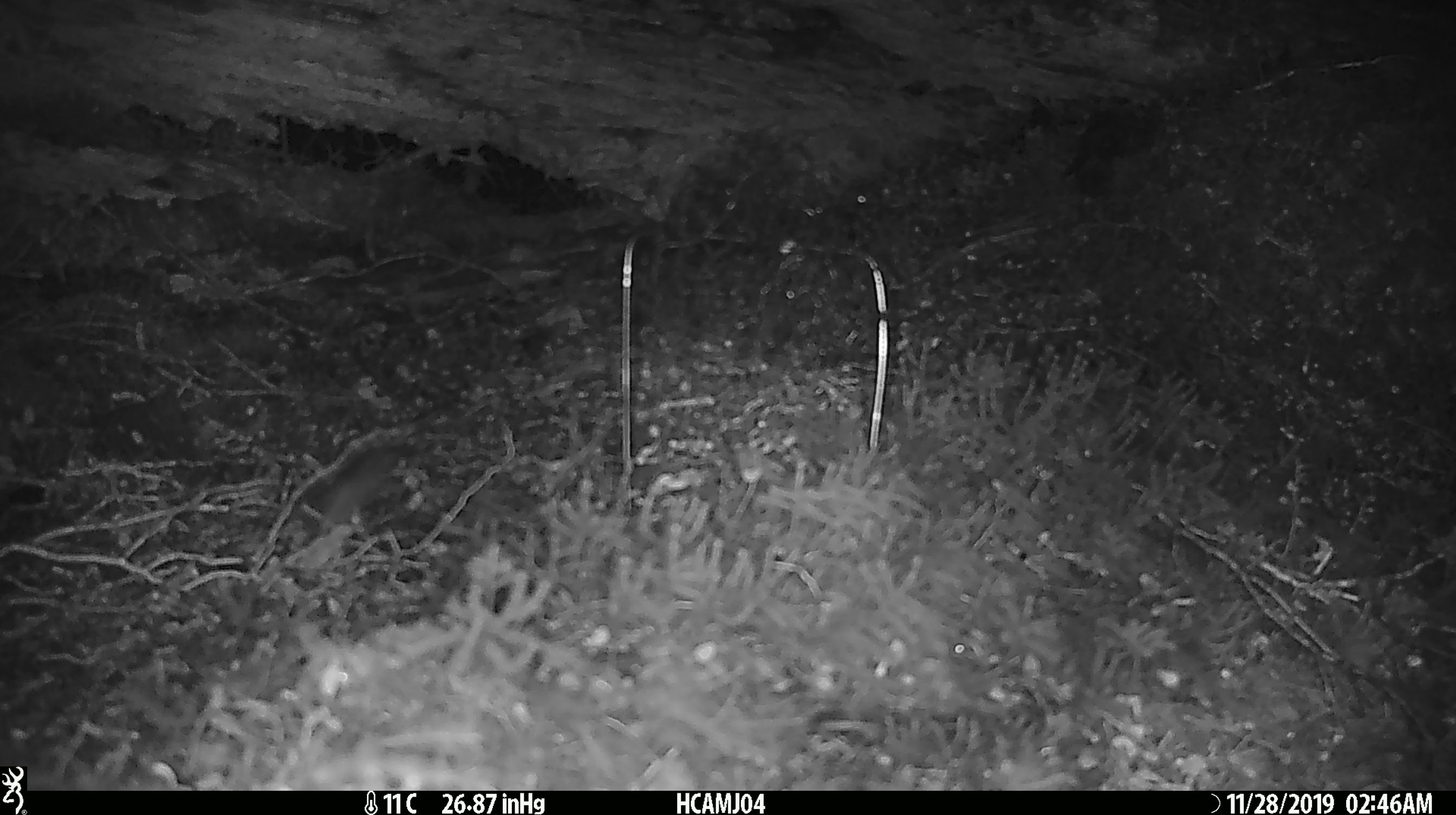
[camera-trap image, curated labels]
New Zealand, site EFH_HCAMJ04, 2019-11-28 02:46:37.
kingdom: Animalia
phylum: Chordata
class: Mammalia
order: Rodentia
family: Muridae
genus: Mus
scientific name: Mus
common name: mouse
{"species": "mouse (Mus)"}